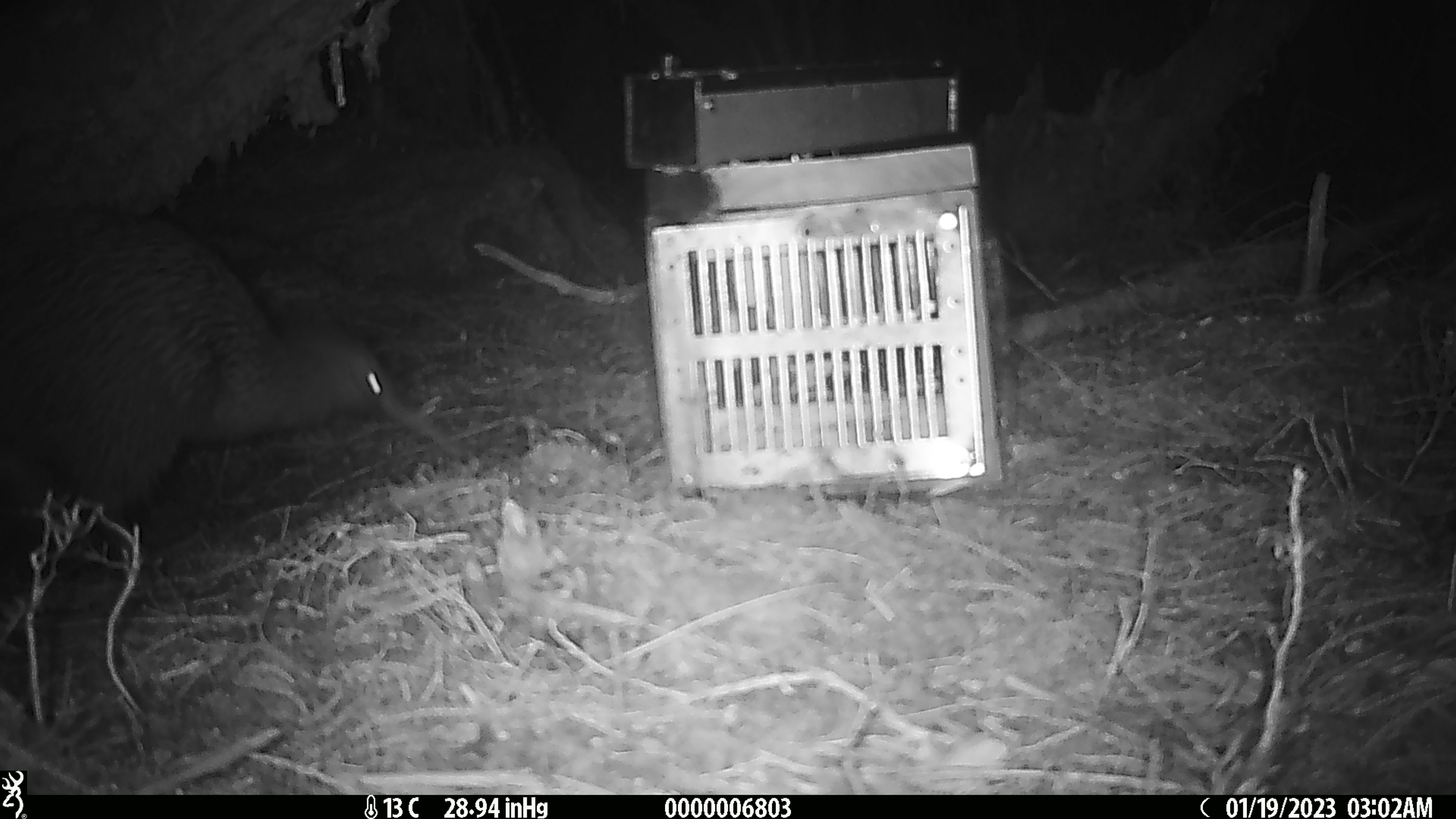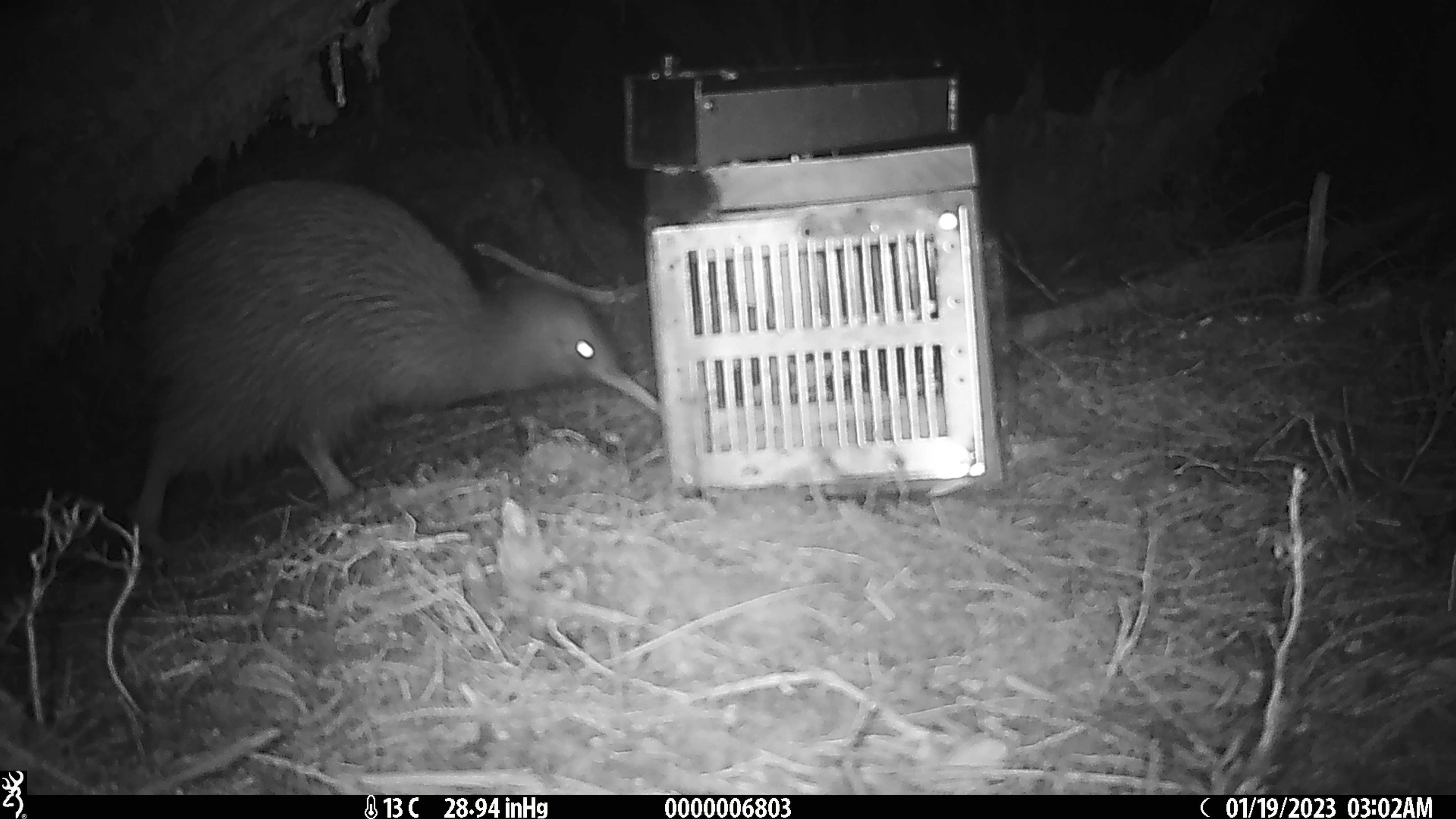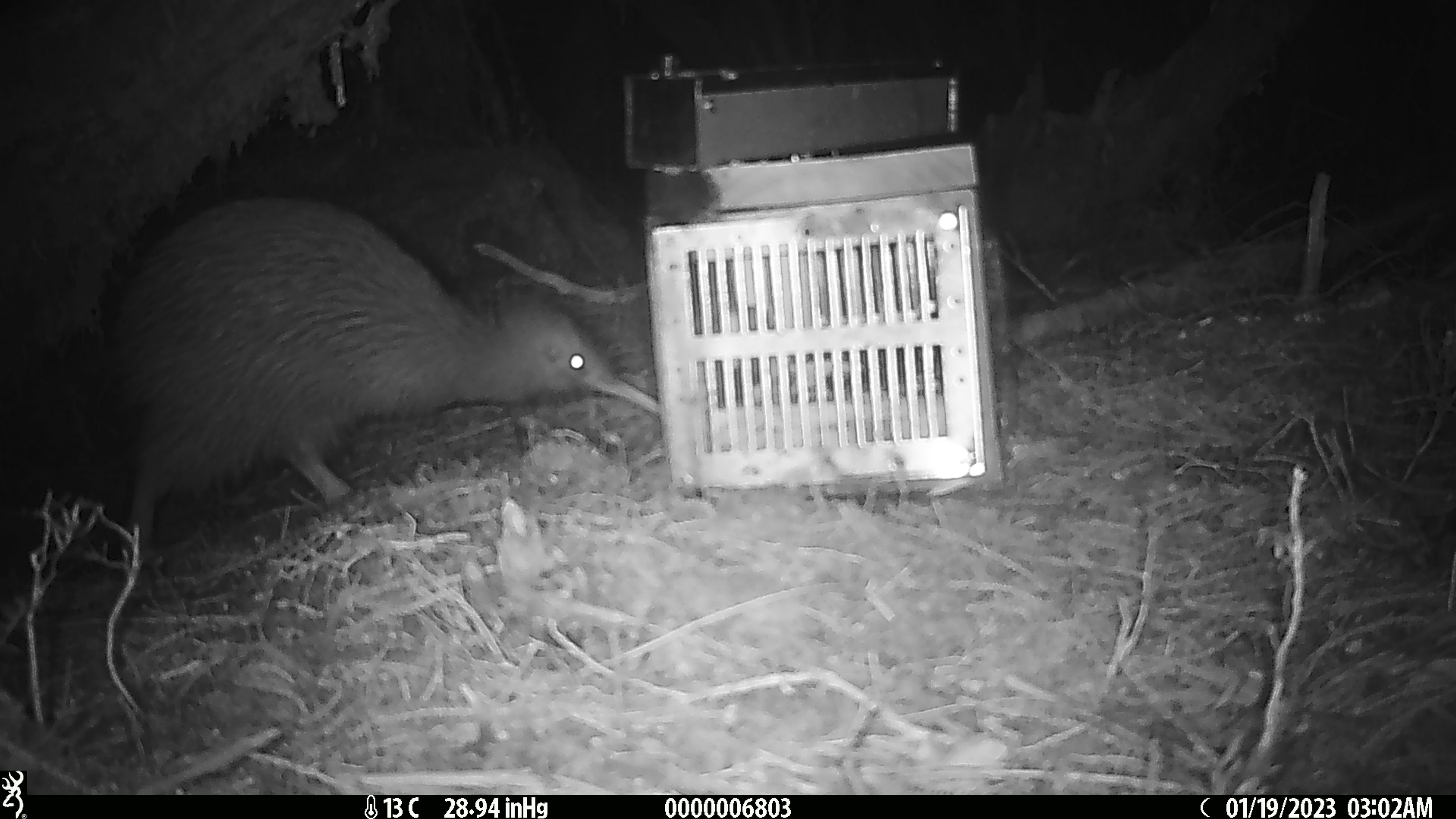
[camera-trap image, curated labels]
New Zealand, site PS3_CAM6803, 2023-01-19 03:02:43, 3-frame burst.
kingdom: Animalia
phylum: Chordata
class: Aves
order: Apterygiformes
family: Apterygidae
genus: Apteryx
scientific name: Apteryx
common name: kiwi